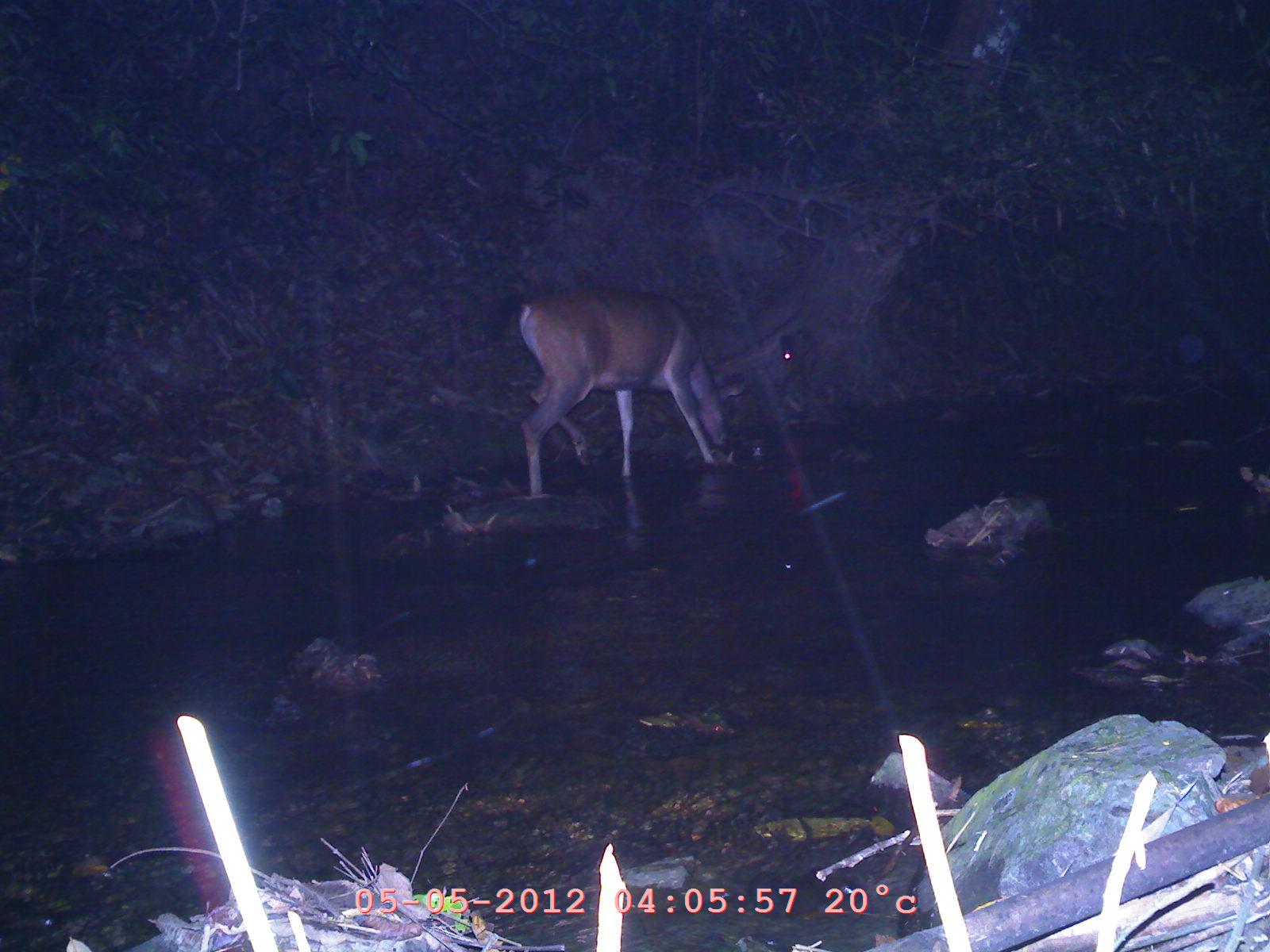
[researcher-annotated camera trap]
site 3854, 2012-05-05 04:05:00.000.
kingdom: Animalia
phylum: Chordata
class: Mammalia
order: Artiodactyla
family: Cervidae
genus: Rusa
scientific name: Rusa unicolor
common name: sambar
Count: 1.